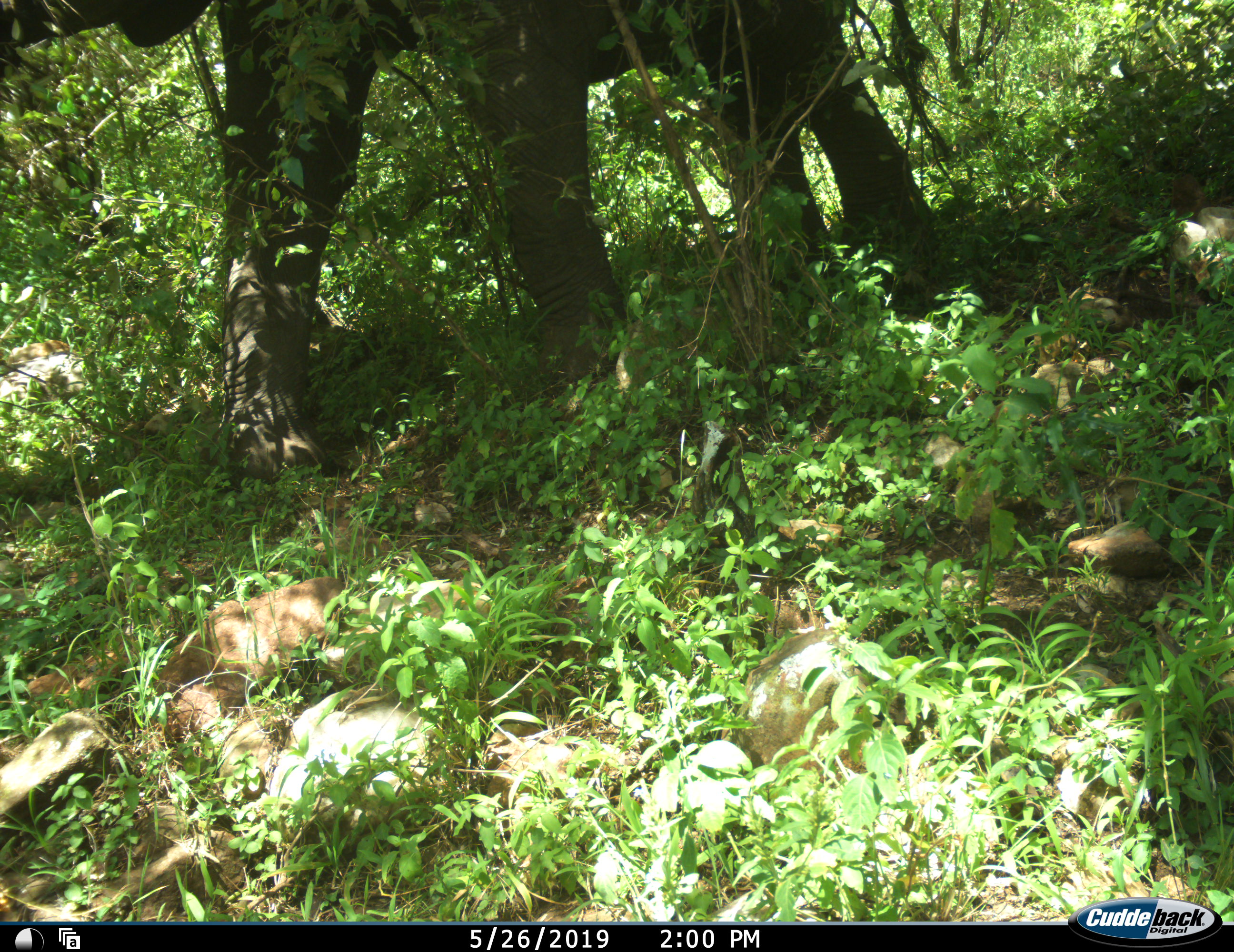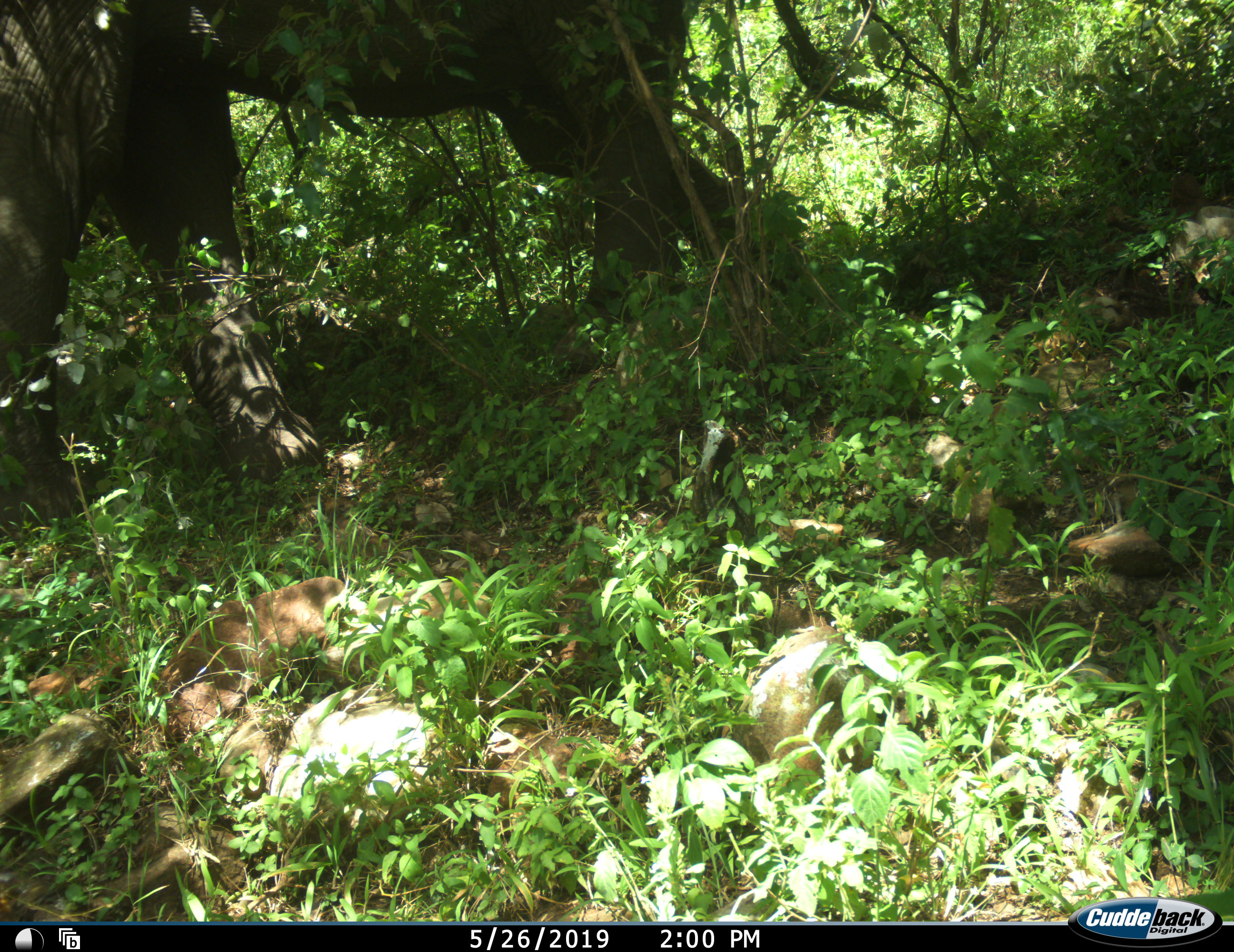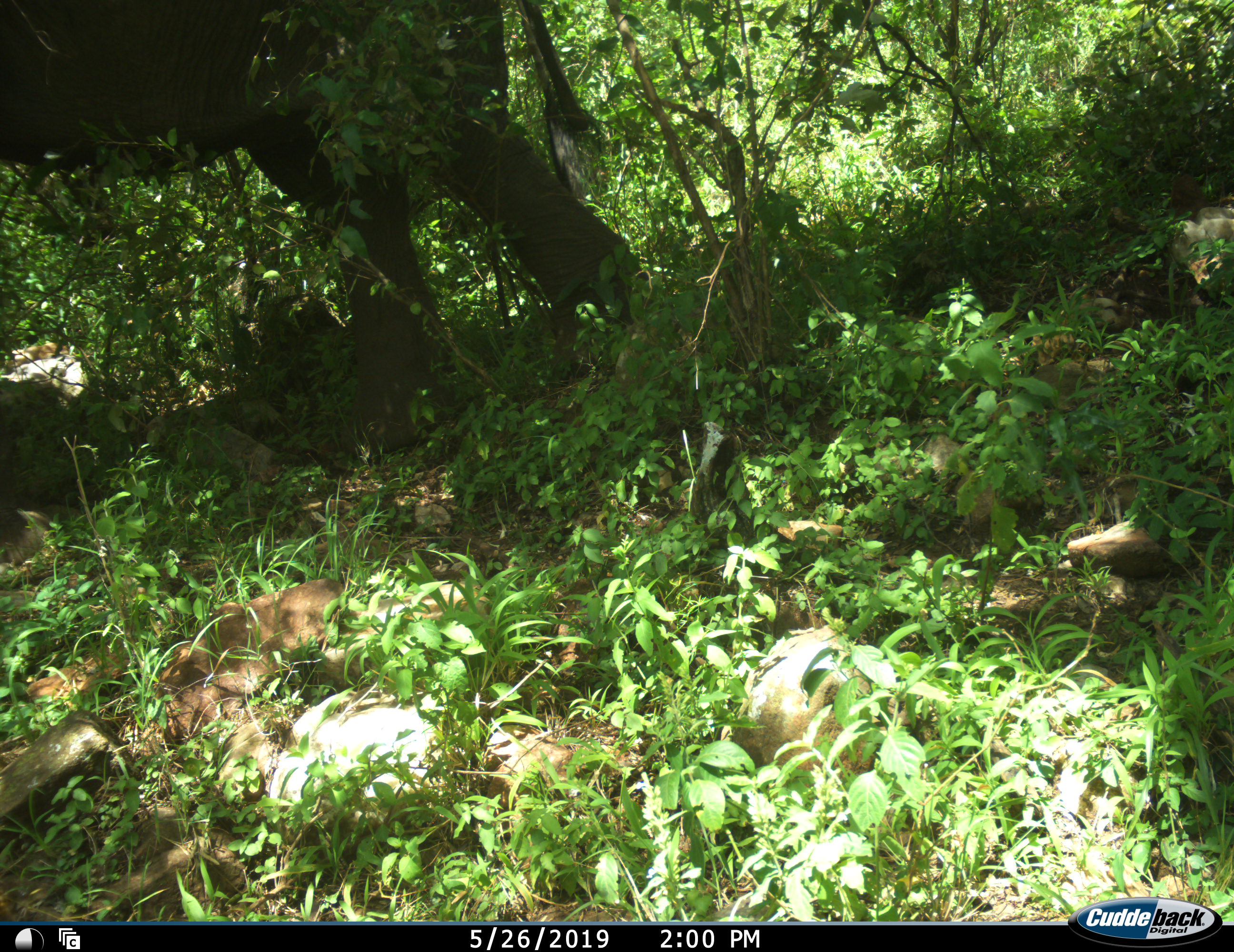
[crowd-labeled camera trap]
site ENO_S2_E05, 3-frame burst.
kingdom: Animalia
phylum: Chordata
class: Mammalia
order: Proboscidea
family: Elephantidae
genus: Loxodonta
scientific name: Loxodonta africana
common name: african bush elephant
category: elephant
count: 1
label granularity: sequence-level